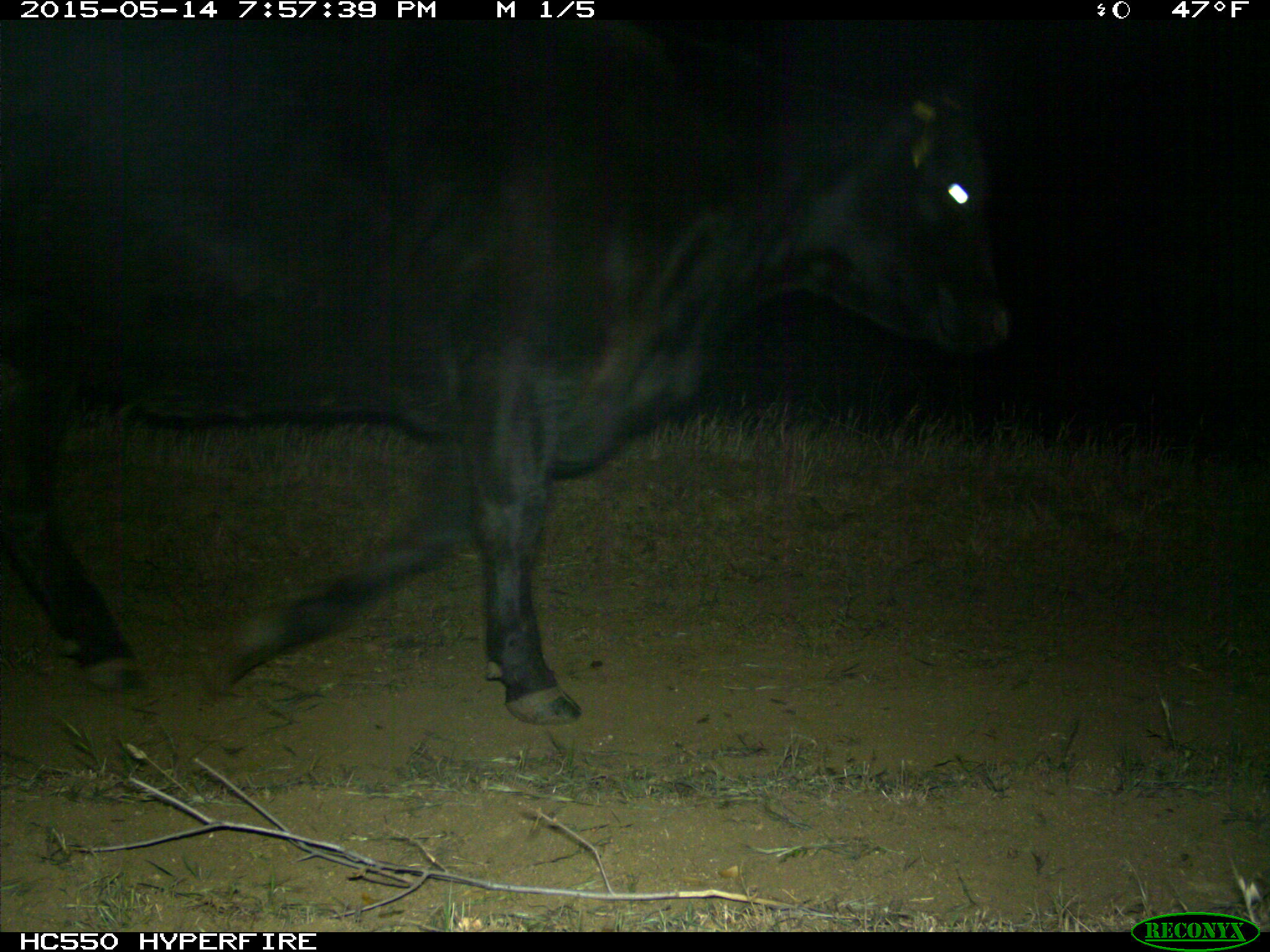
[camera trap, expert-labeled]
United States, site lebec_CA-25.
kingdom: Animalia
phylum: Chordata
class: Mammalia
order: Artiodactyla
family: Bovidae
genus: Bos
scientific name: Bos taurus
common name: domestic cow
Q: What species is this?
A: Bos taurus (domestic cow).